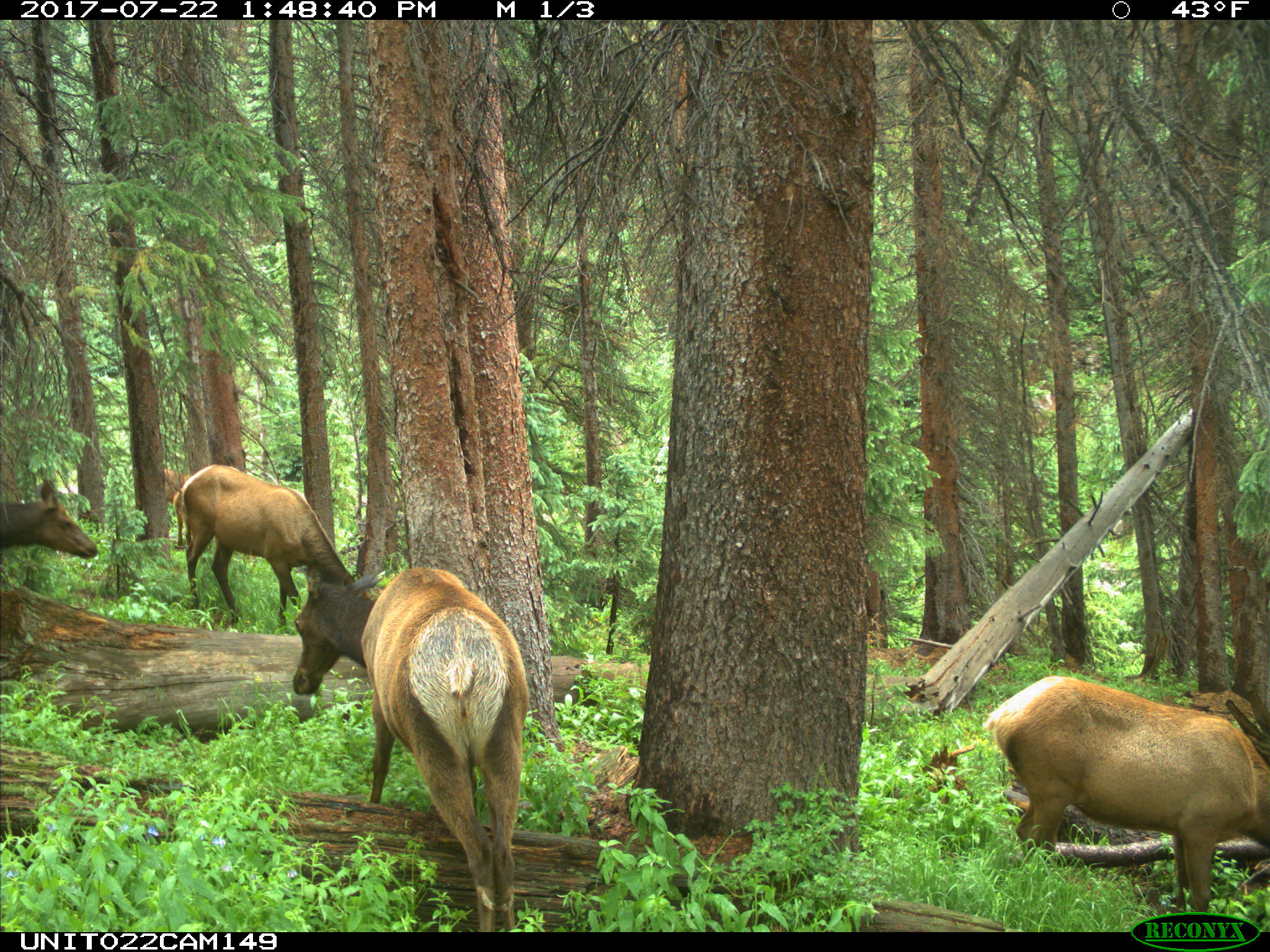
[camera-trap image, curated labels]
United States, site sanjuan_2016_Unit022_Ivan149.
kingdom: Animalia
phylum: Chordata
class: Mammalia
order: Artiodactyla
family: Cervidae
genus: Cervus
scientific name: Cervus elaphus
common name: red deer